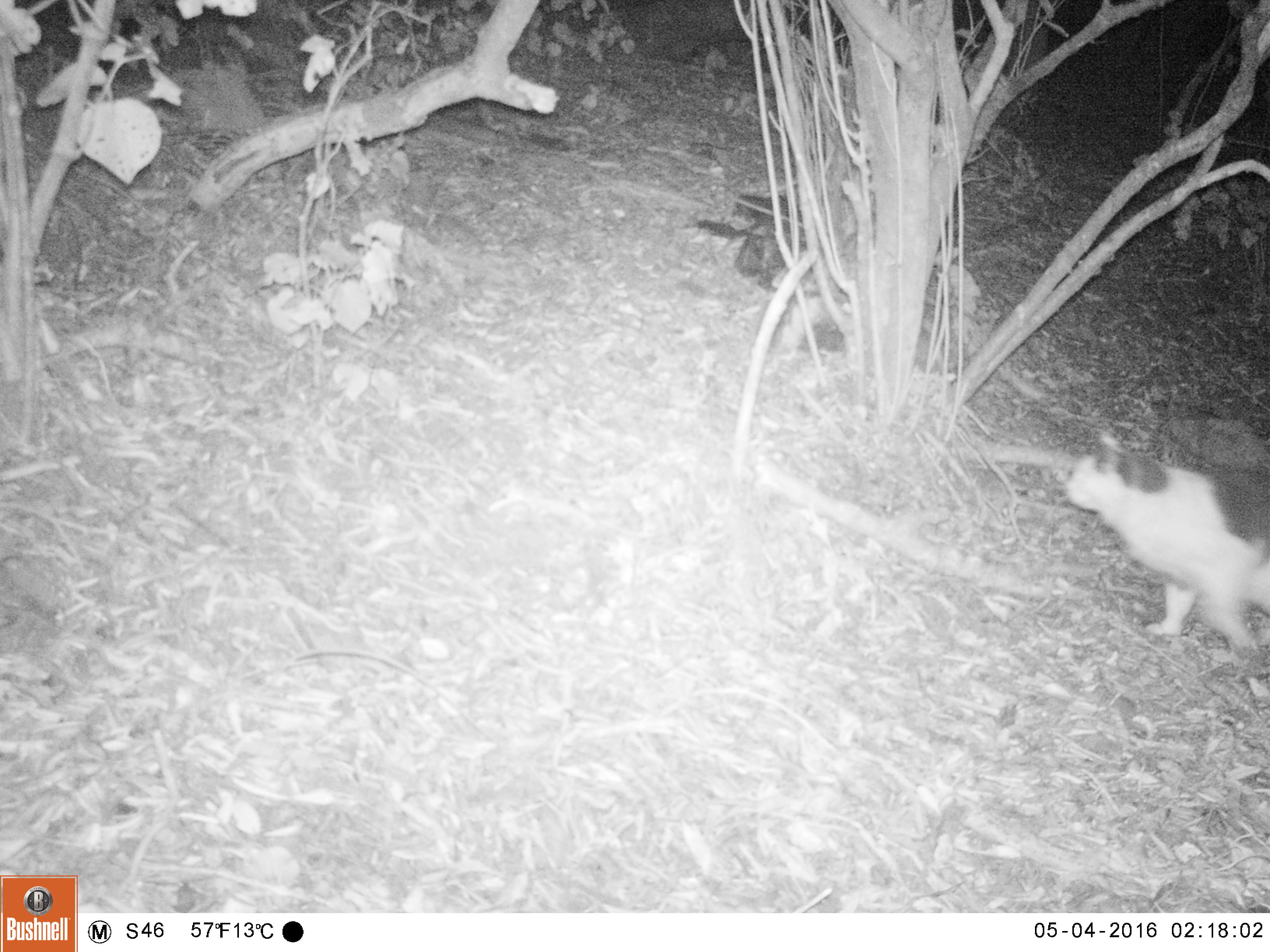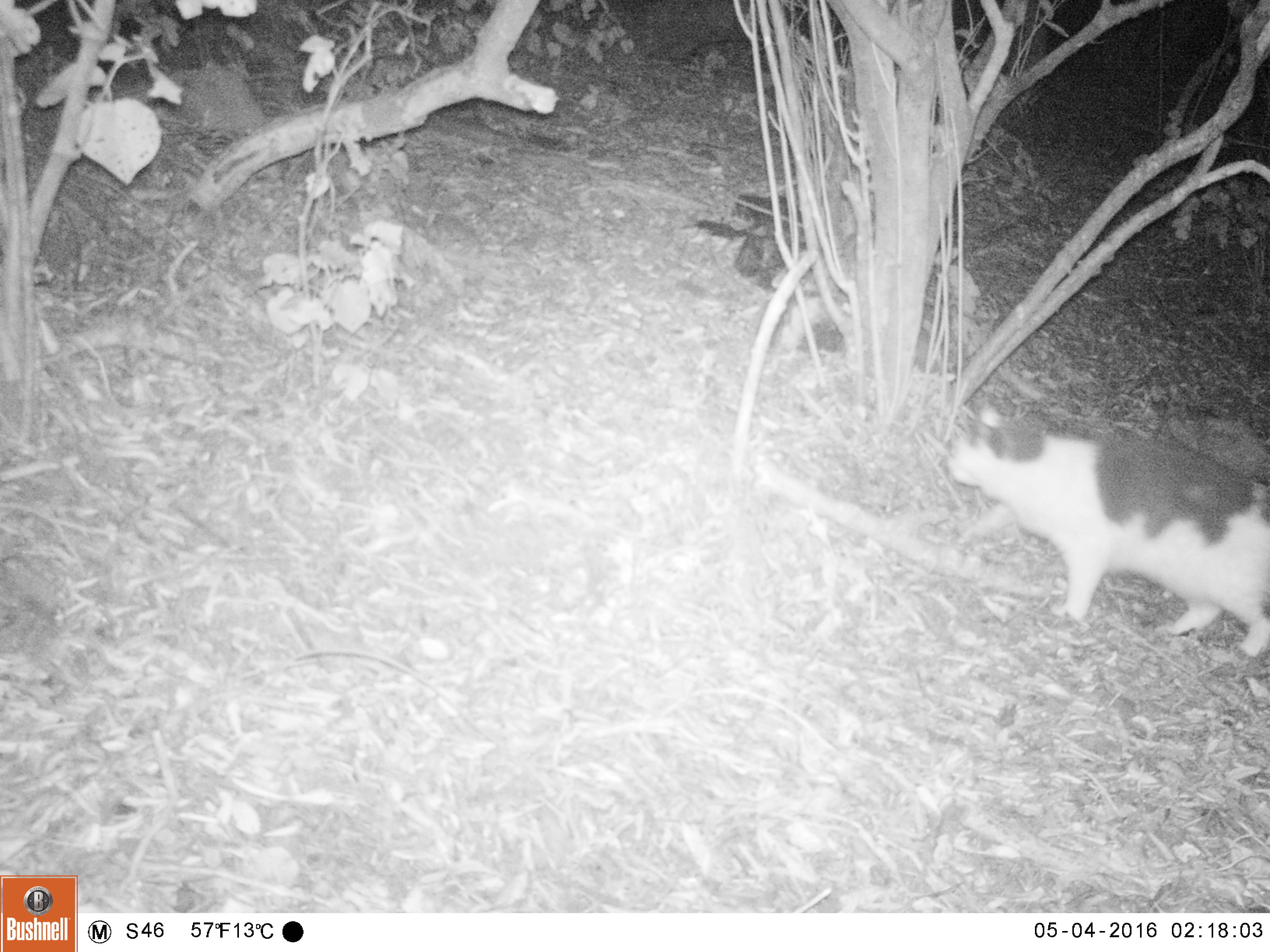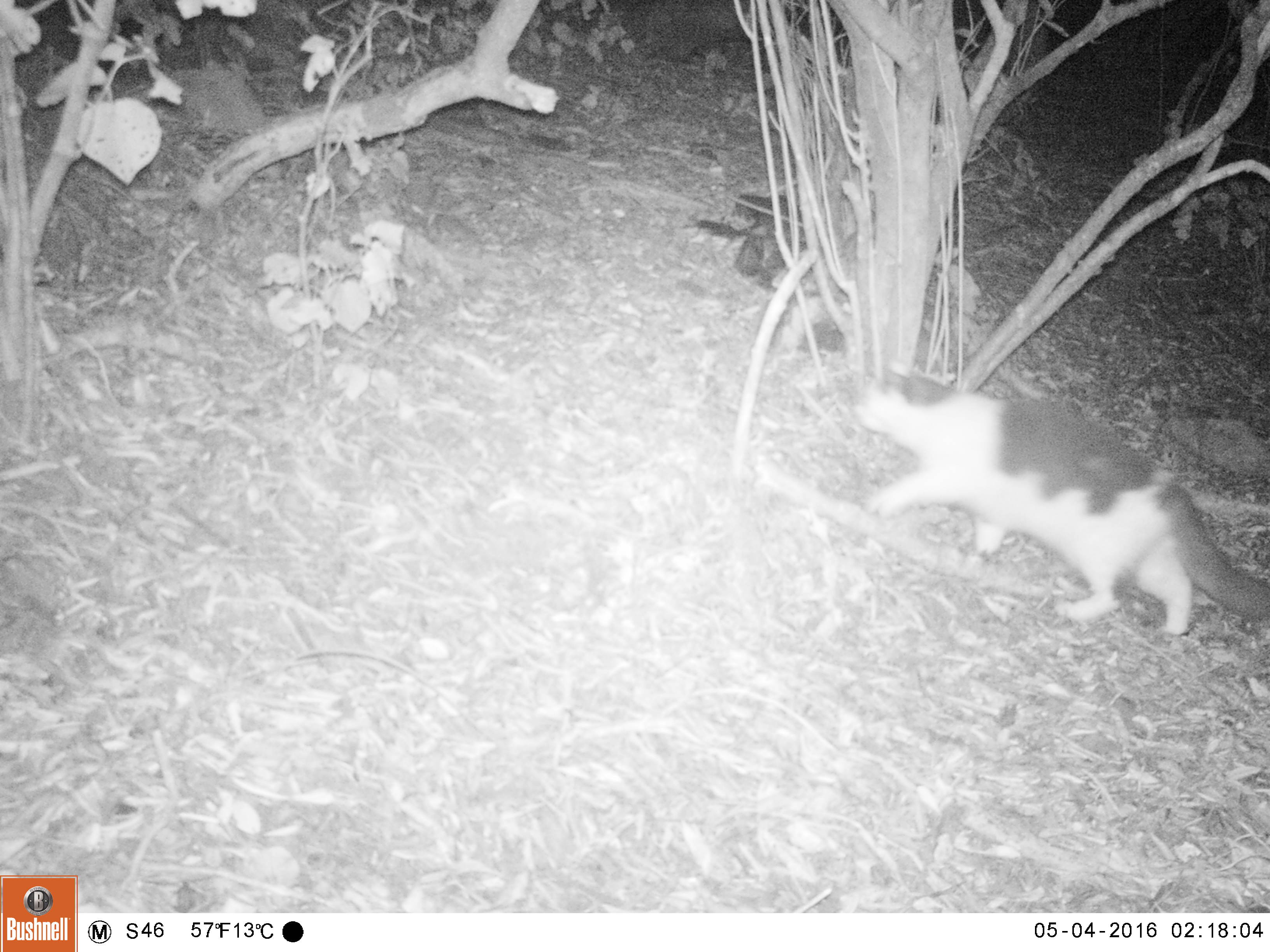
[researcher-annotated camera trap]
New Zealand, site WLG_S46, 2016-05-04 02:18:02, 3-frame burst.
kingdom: Animalia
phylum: Chordata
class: Mammalia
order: Carnivora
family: Felidae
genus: Felis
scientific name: Felis catus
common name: domestic cat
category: cat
Cat (domestic cat) (Felis catus).